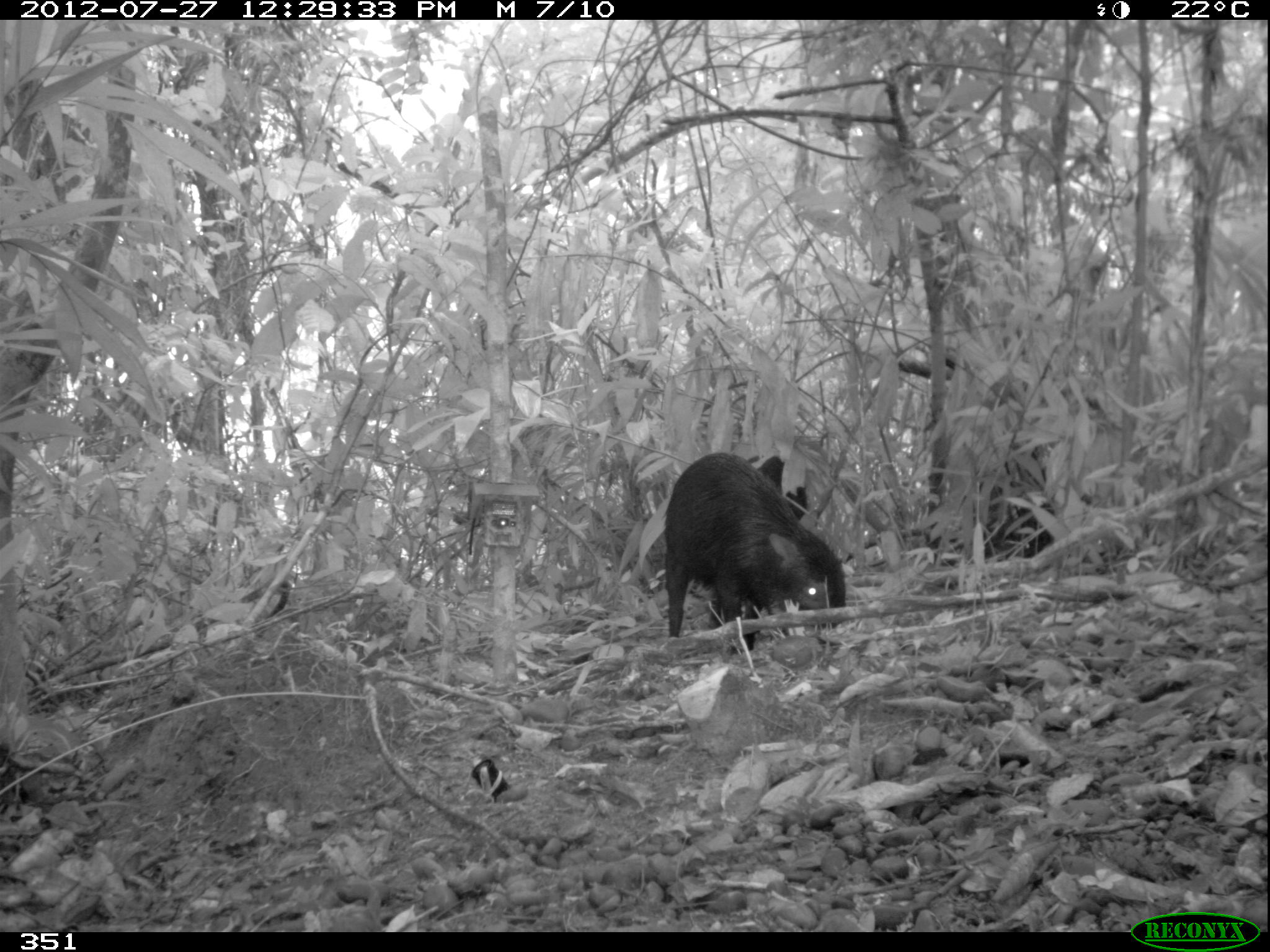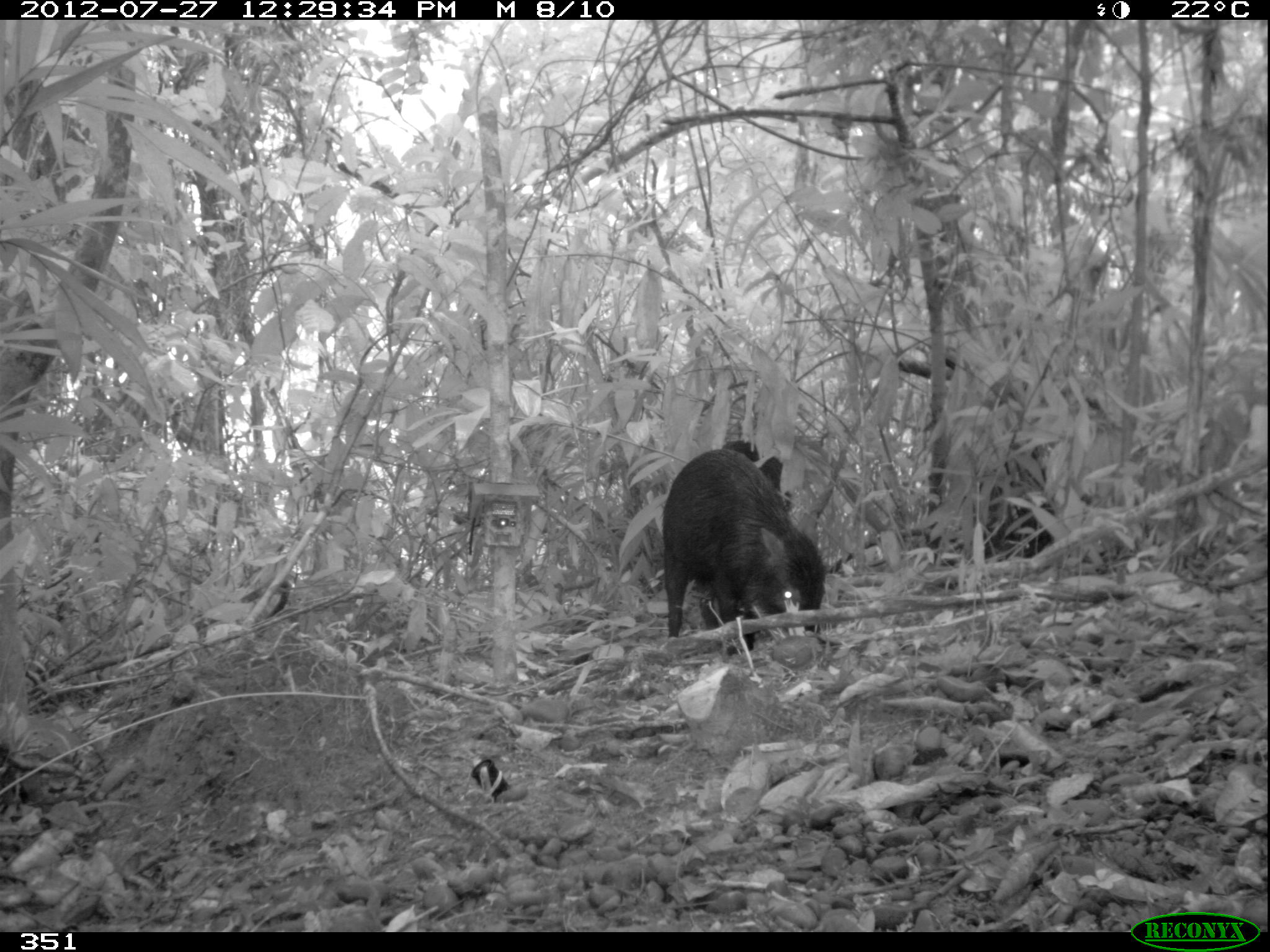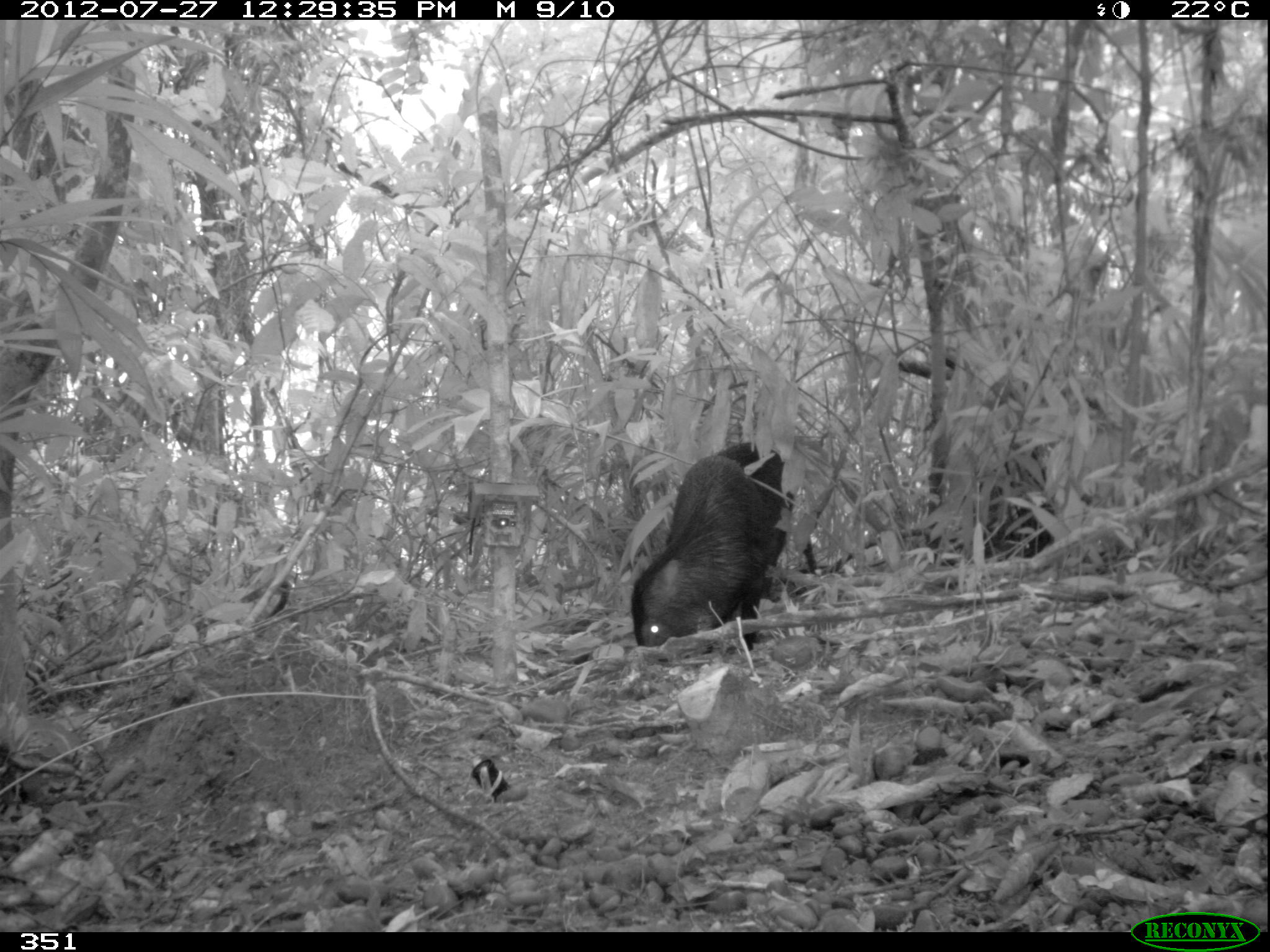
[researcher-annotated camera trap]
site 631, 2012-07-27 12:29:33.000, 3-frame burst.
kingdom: Animalia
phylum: Chordata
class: Mammalia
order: Artiodactyla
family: Tayassuidae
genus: Tayassu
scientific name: Tayassu pecari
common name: white-lipped peccary